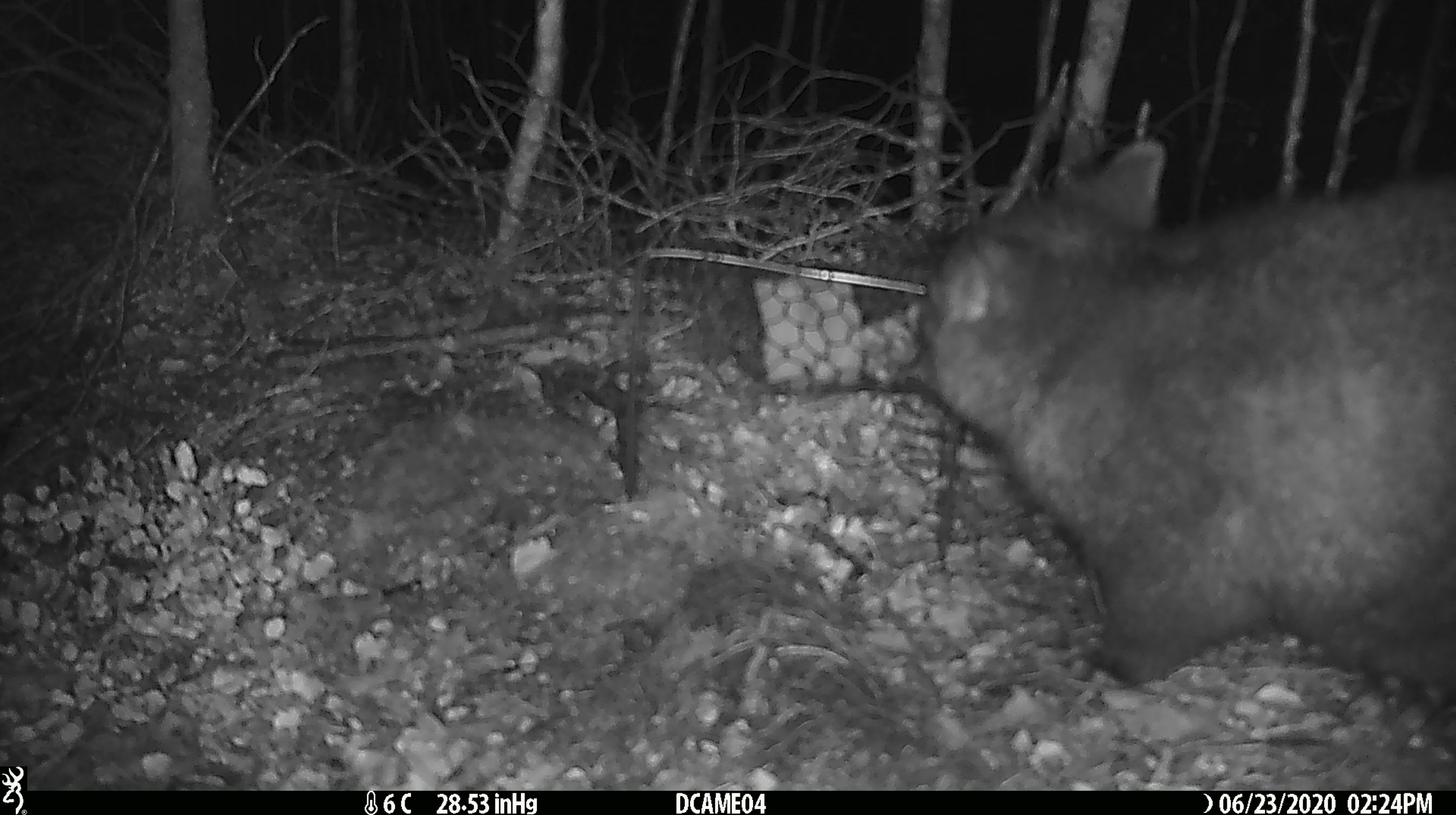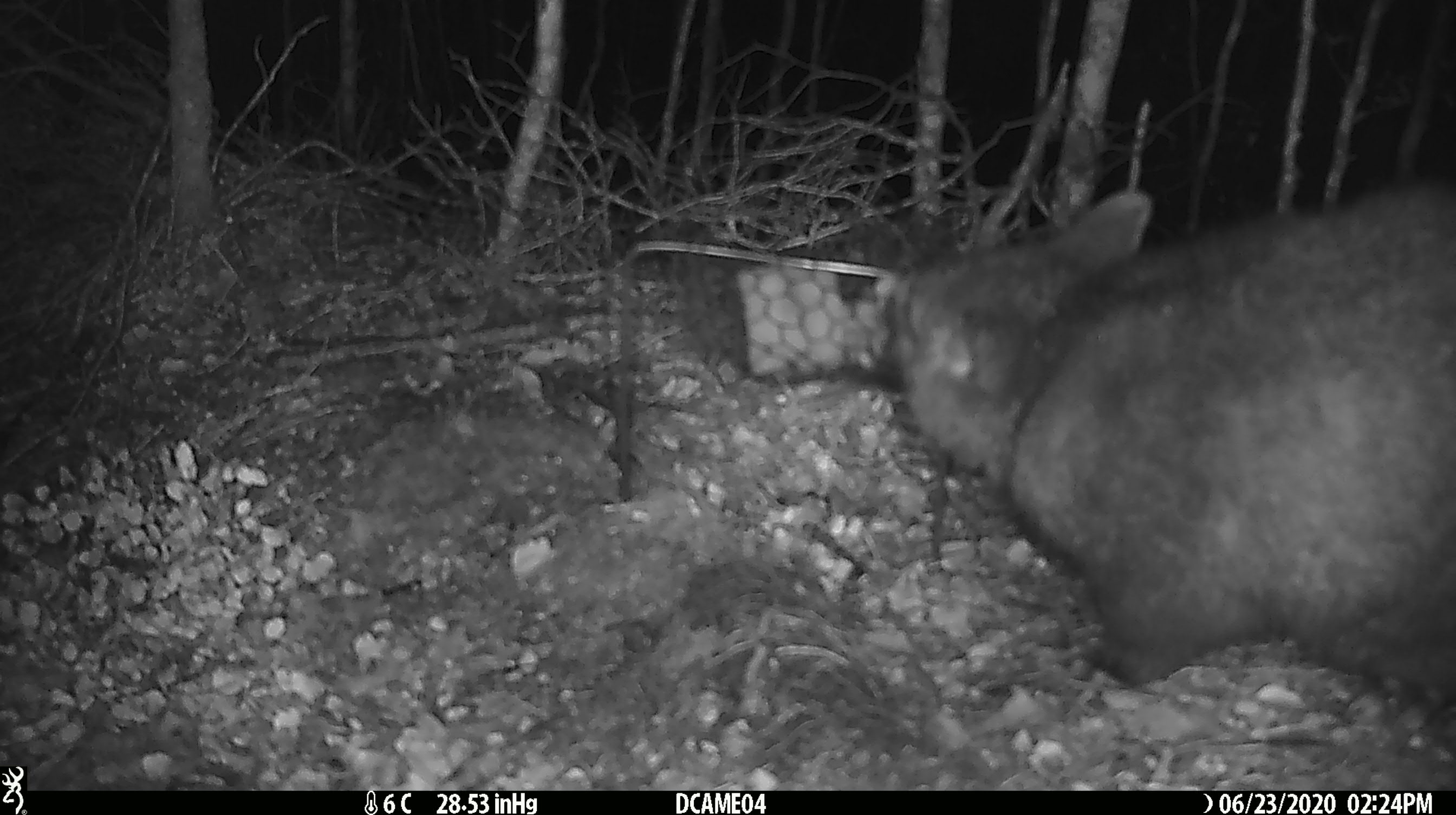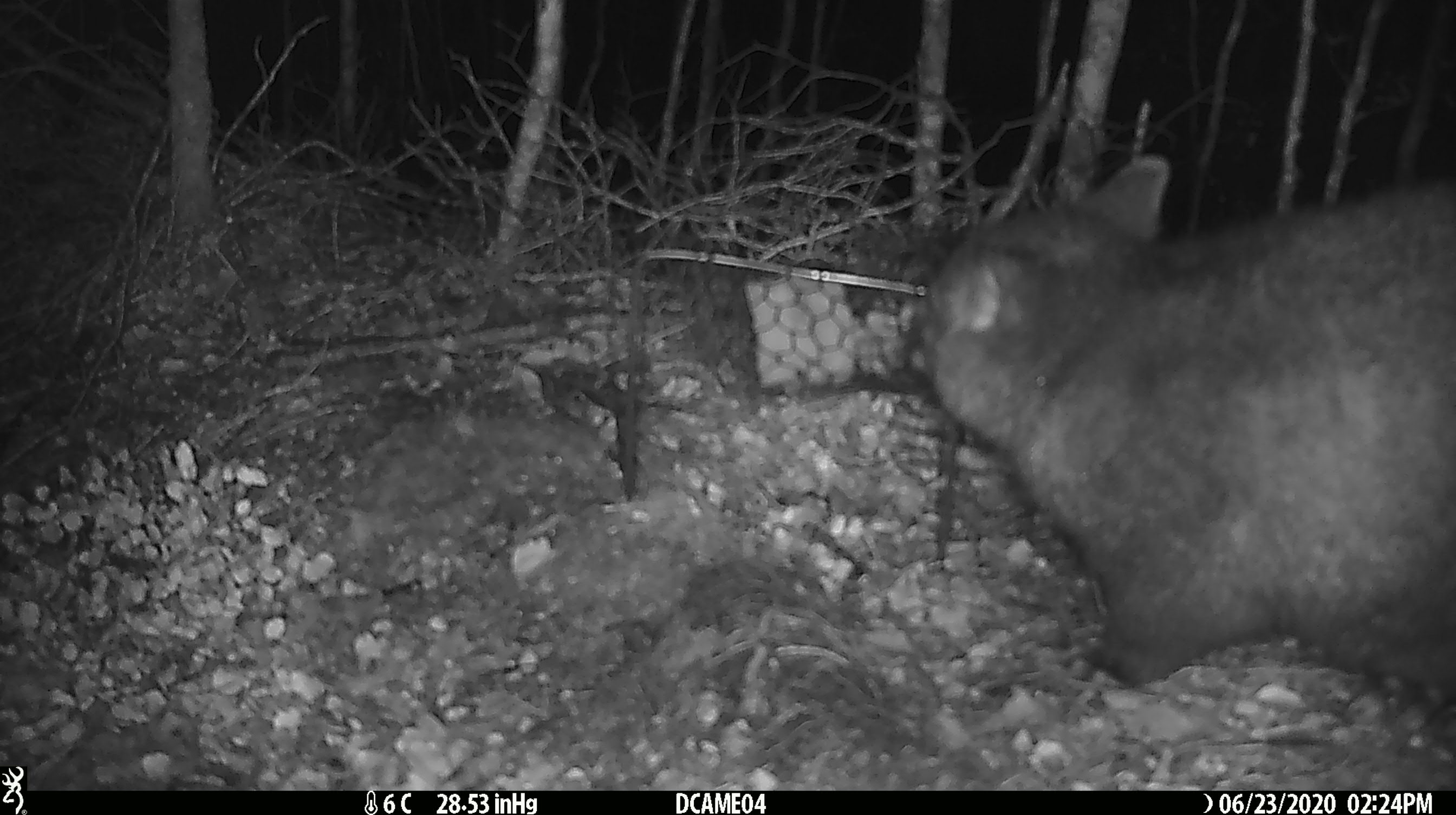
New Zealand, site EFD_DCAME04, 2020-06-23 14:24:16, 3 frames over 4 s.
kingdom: Animalia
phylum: Chordata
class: Mammalia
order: Diprotodontia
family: Phalangeridae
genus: Trichosurus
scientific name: Trichosurus vulpecula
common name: common brushtail possum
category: possum